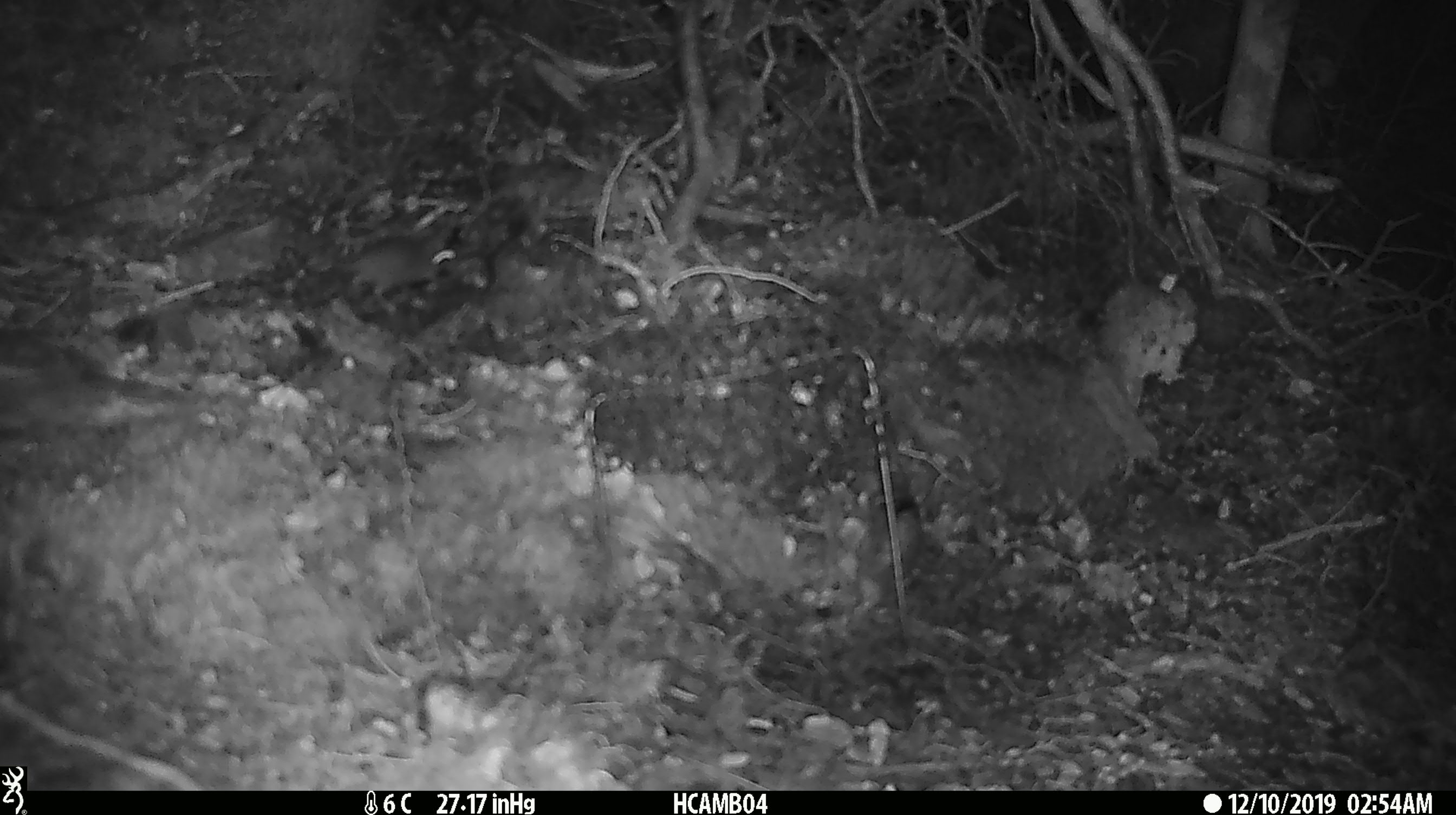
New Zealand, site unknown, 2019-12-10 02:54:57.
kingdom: Animalia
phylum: Chordata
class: Mammalia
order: Rodentia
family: Muridae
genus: Mus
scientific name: Mus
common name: mouse